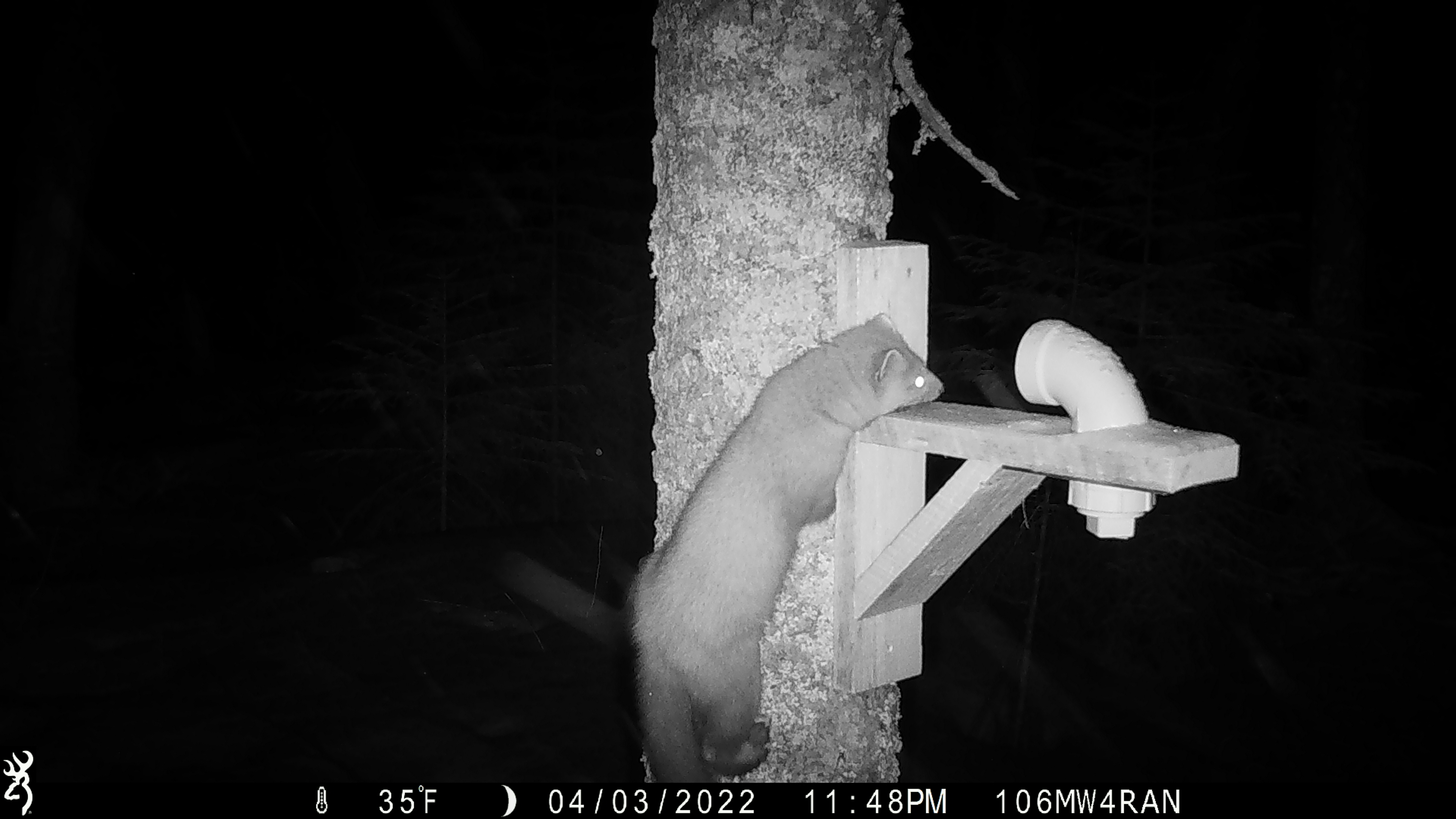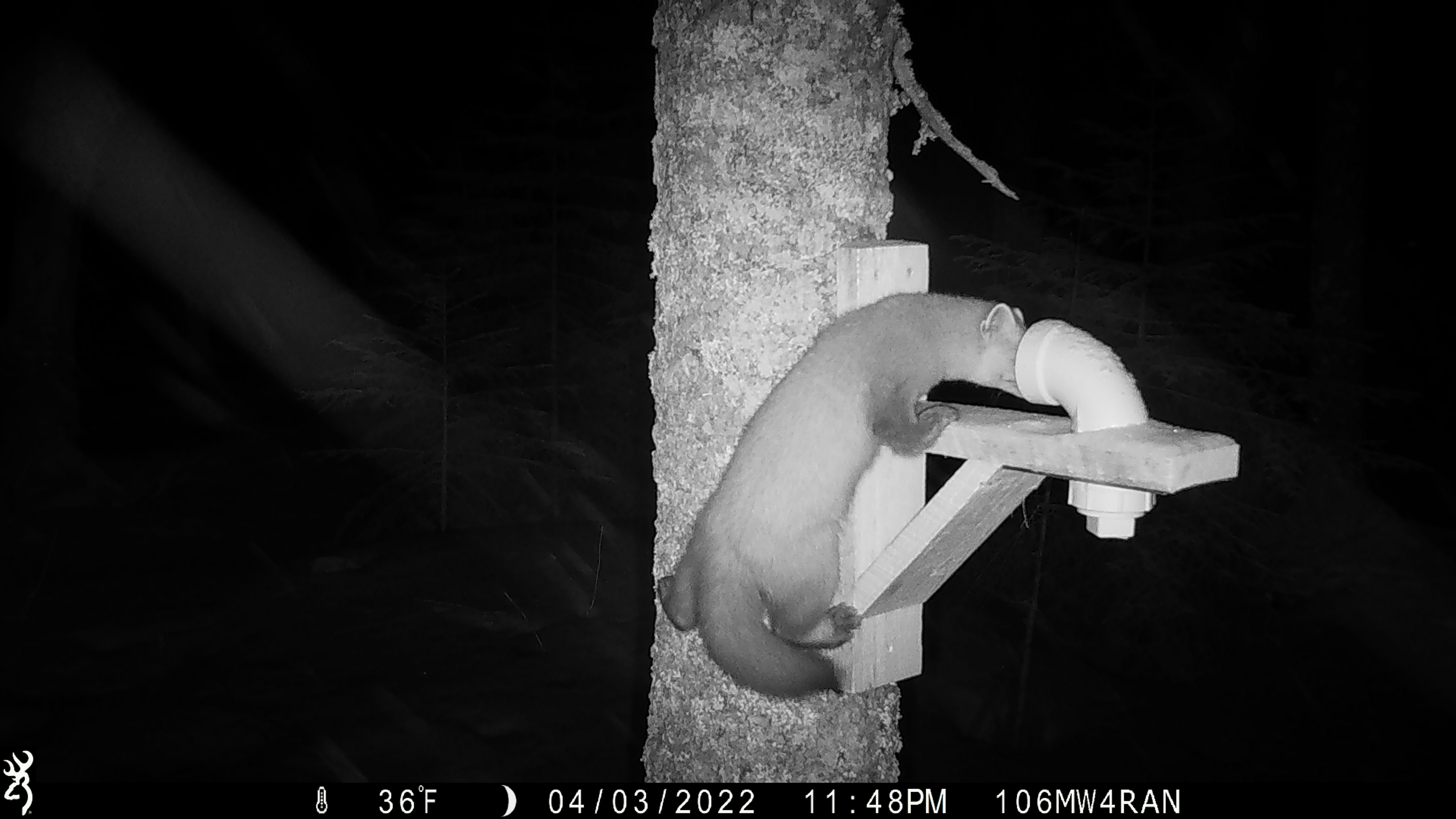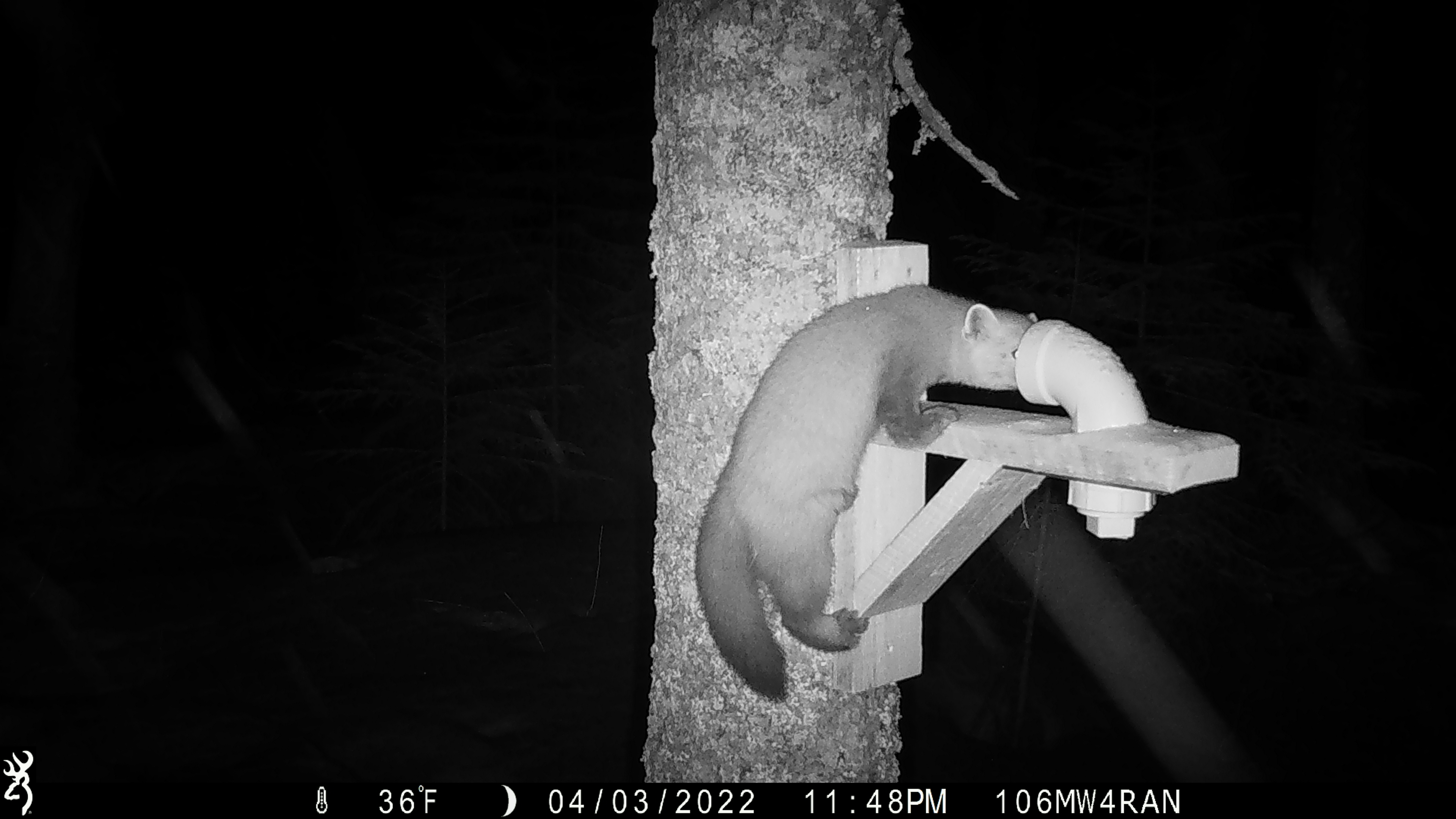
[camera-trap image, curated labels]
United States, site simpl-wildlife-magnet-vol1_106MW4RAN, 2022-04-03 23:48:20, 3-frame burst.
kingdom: Animalia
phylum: Chordata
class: Mammalia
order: Carnivora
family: Mustelidae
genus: Martes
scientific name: Martes americana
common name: american marten